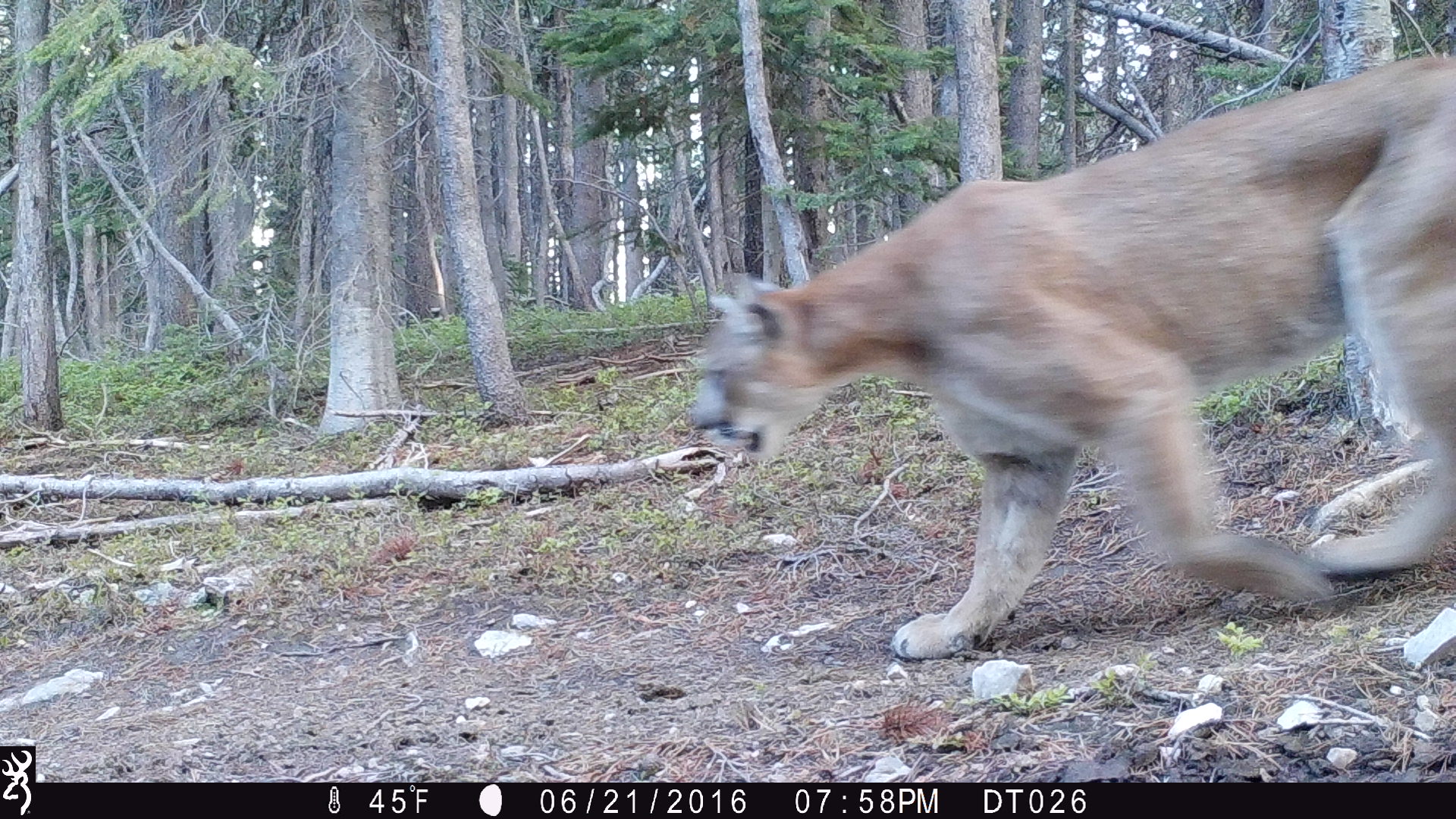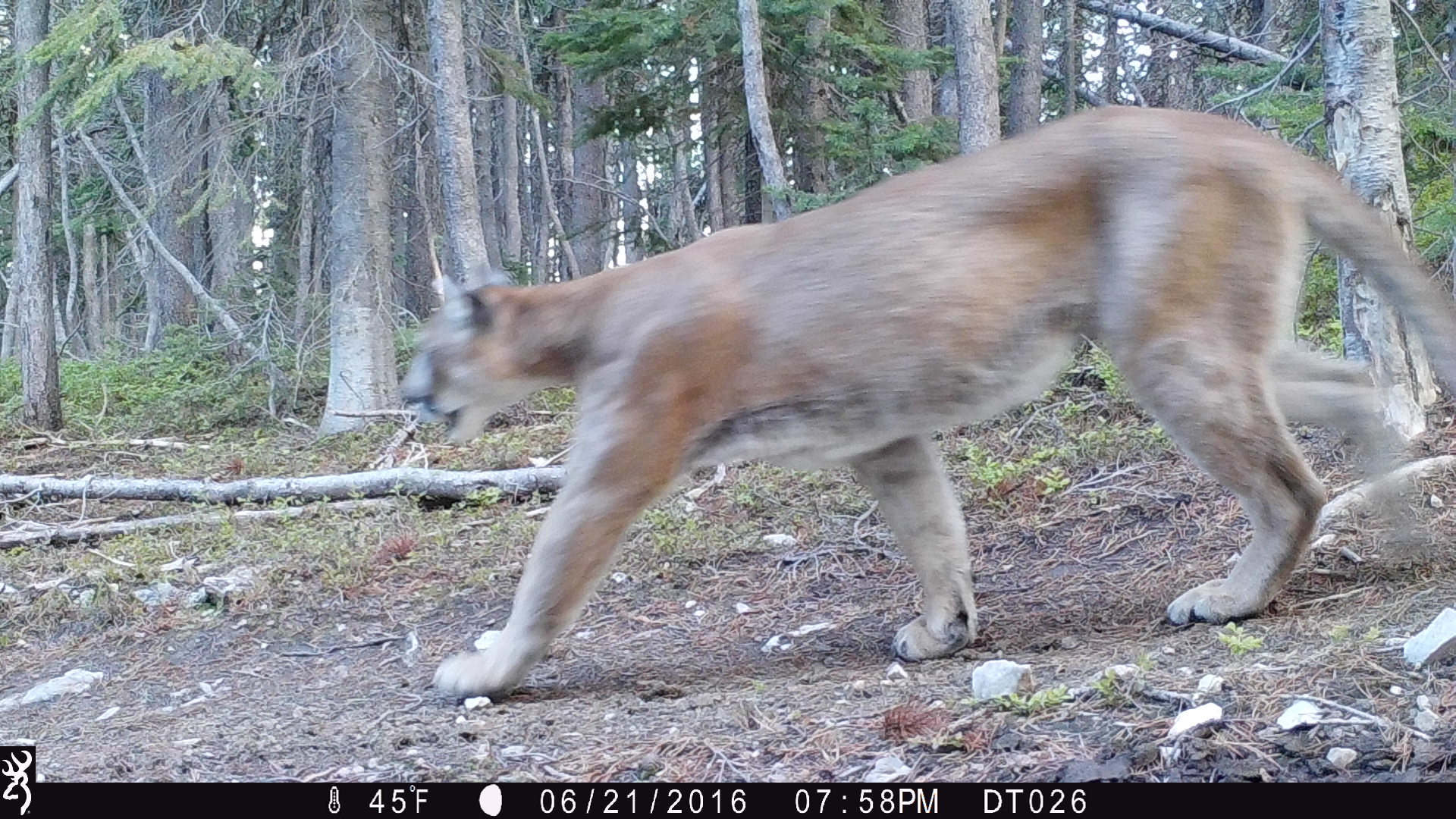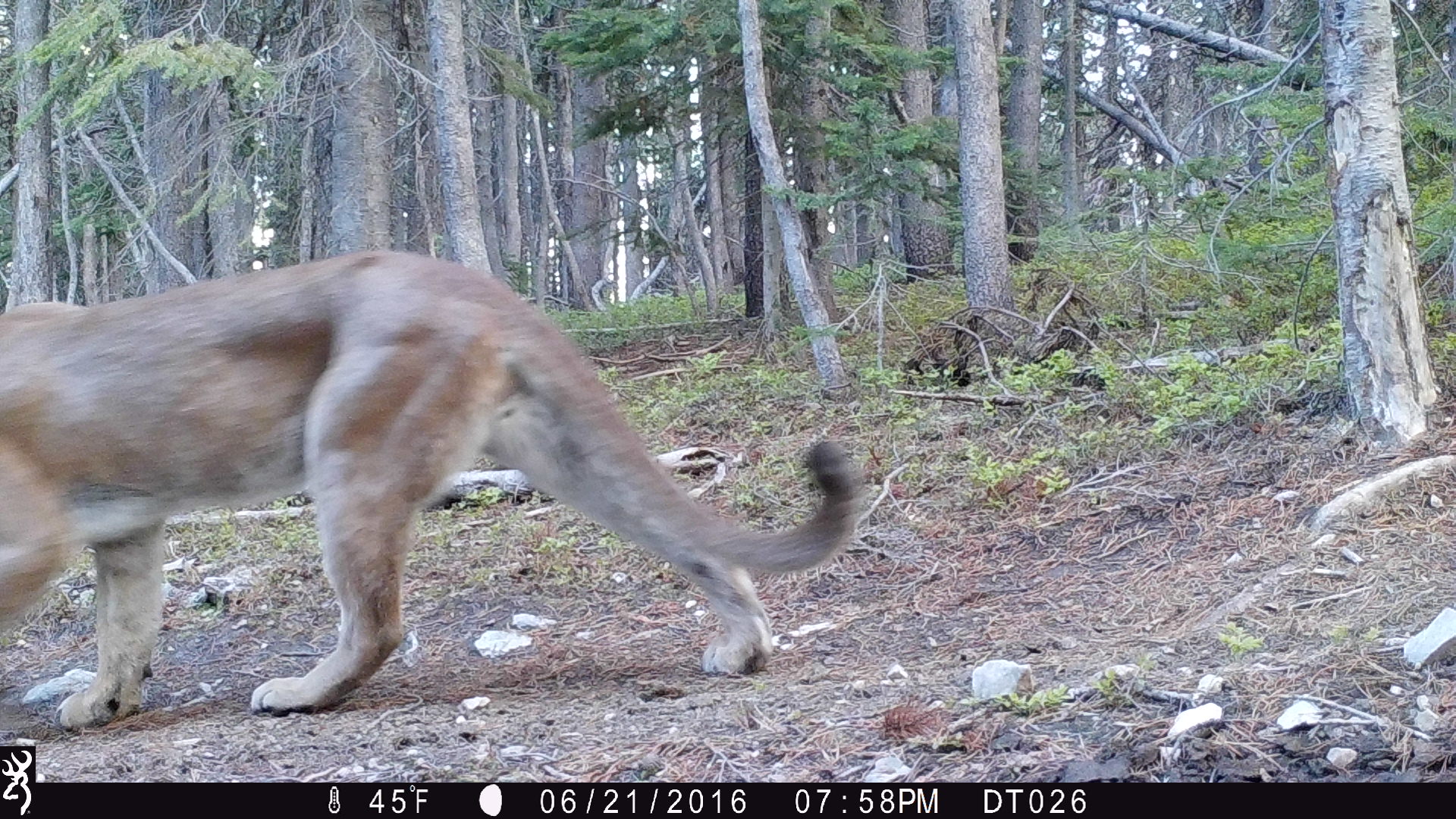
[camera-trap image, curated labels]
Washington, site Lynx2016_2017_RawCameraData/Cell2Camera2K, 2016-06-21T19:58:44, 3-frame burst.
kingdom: Animalia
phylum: Chordata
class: Mammalia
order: Carnivora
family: Felidae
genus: Puma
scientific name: Puma concolor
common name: mountain lion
Puma concolor (mountain lion). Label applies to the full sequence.